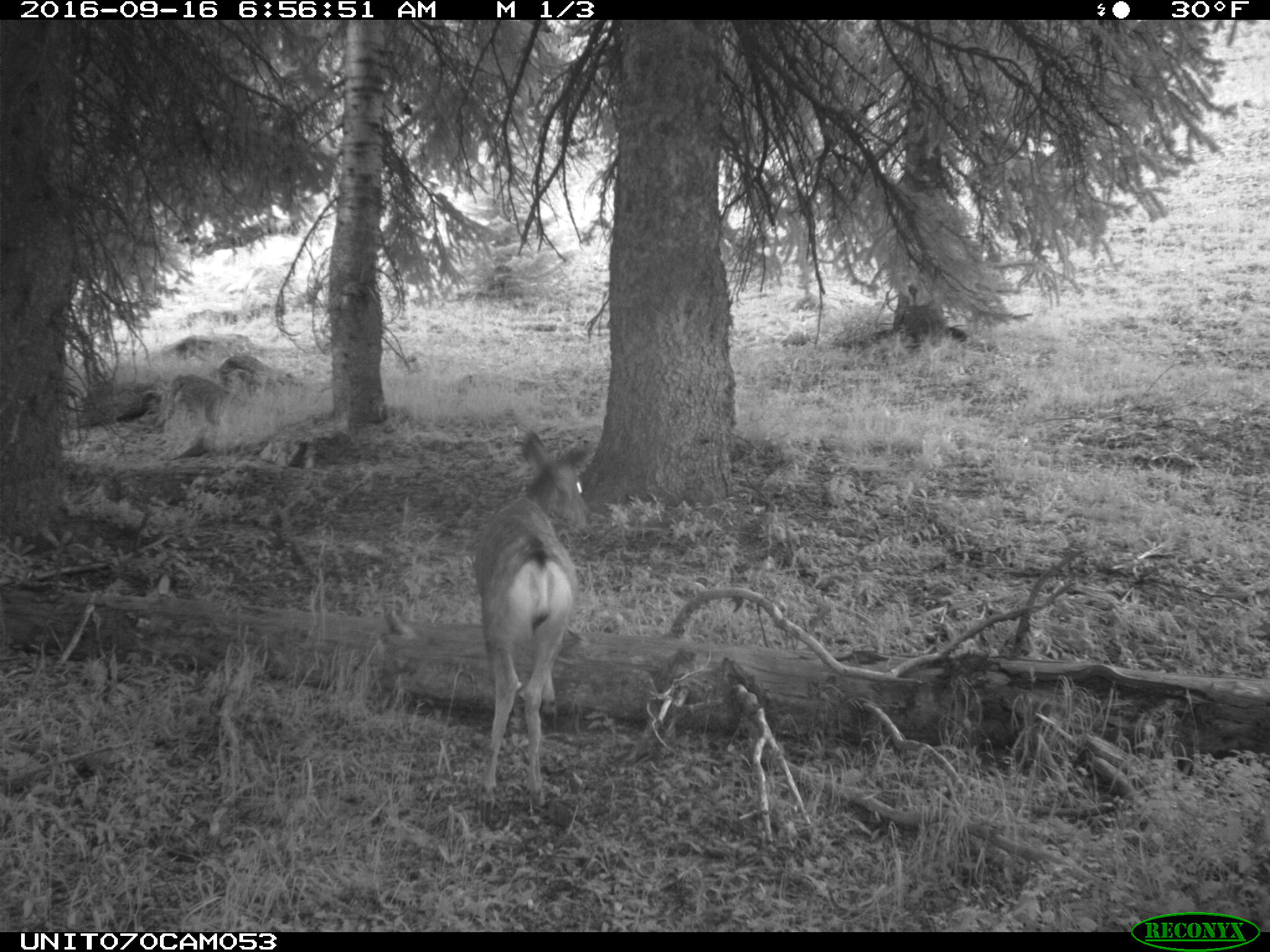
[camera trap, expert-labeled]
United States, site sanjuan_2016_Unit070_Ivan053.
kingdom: Animalia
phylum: Chordata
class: Mammalia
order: Artiodactyla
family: Cervidae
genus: Odocoileus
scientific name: Odocoileus hemionus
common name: mule deer